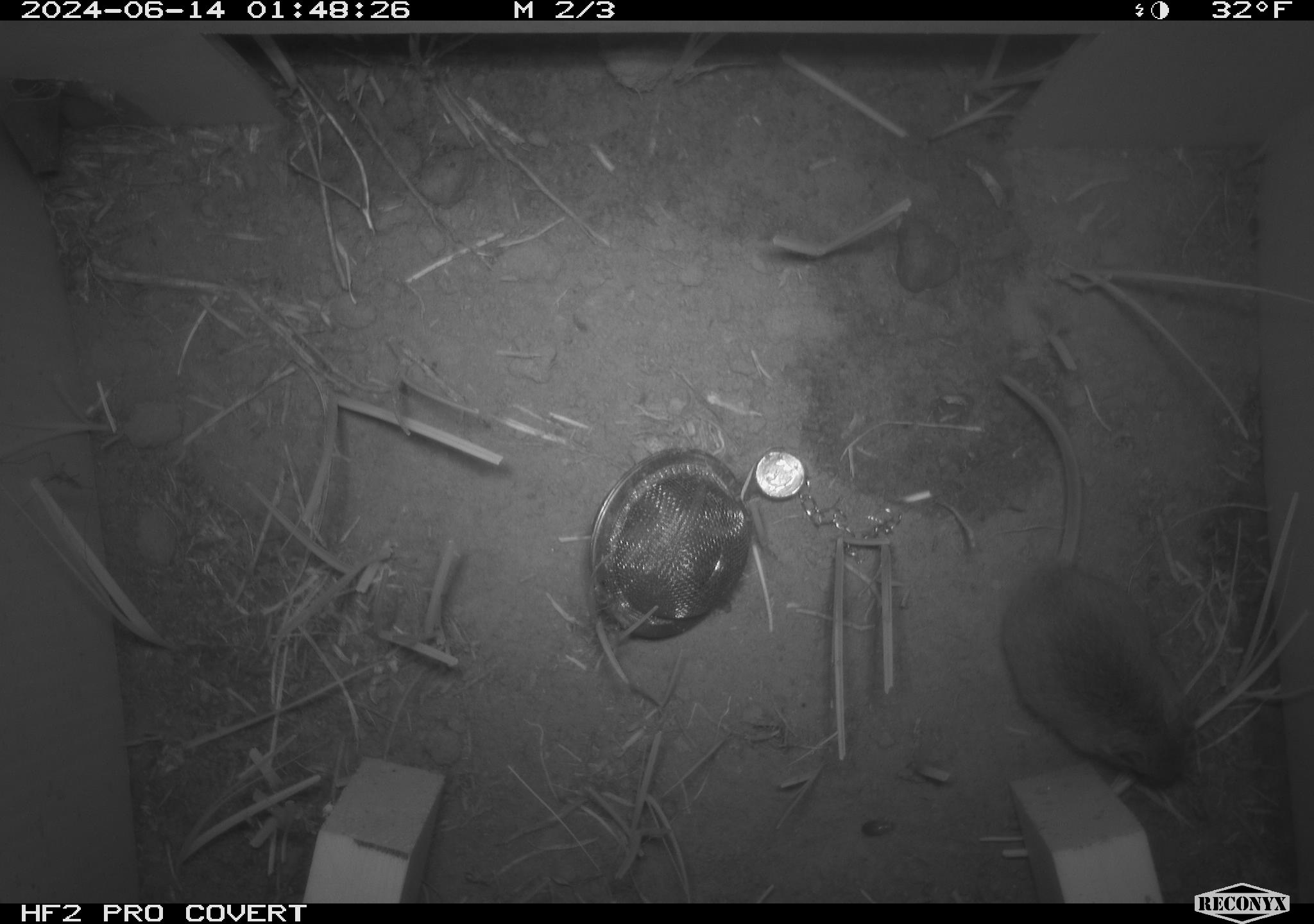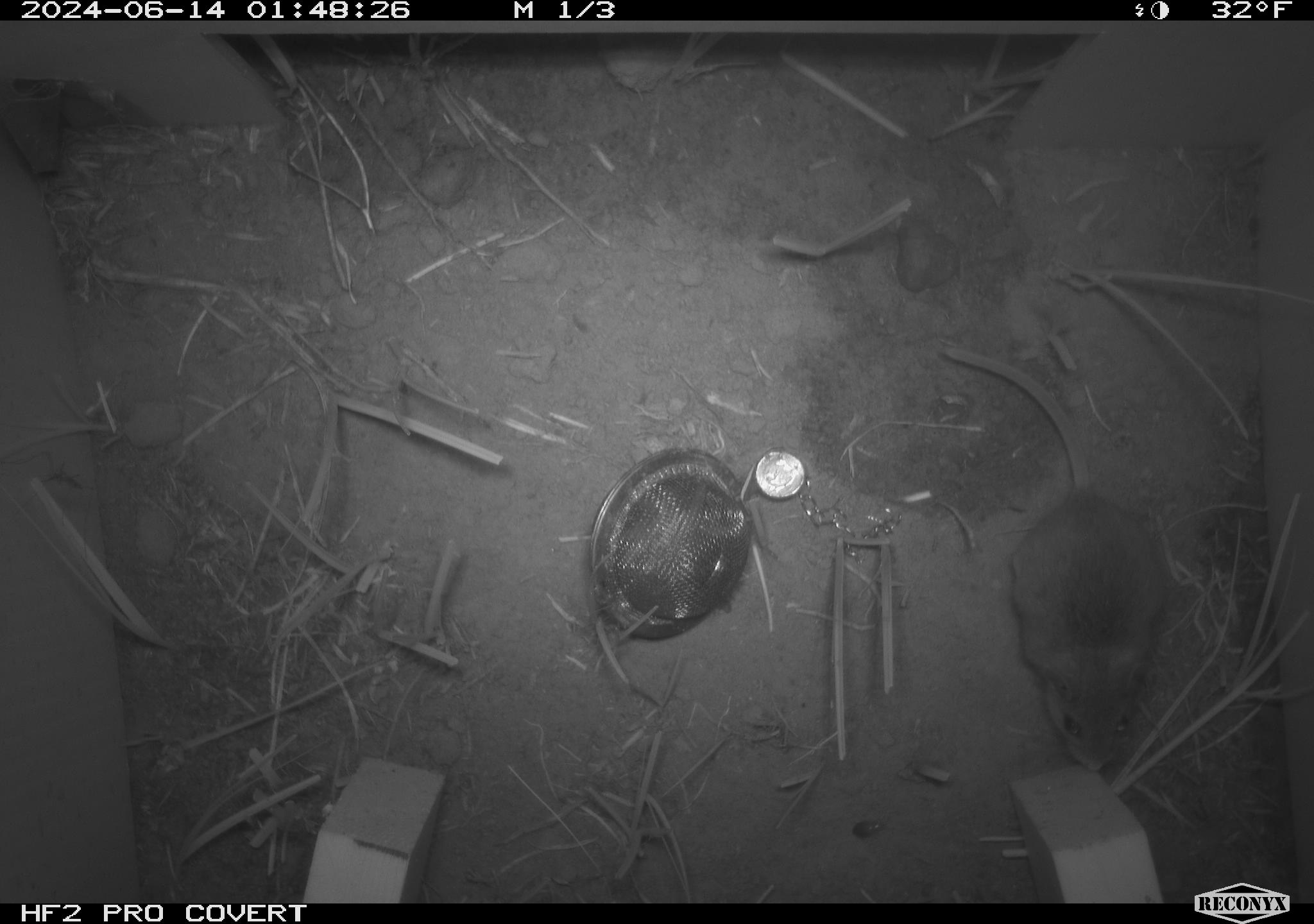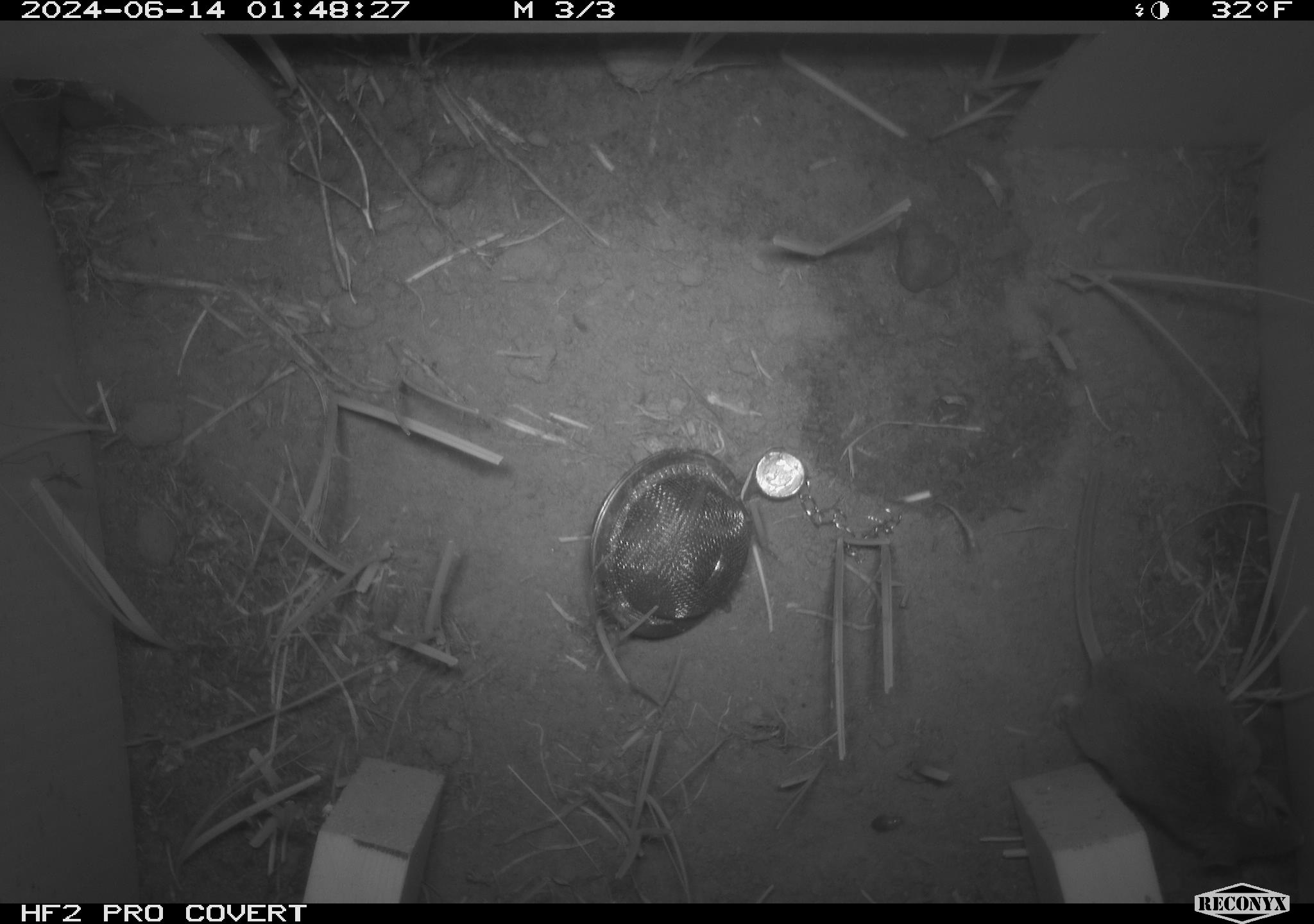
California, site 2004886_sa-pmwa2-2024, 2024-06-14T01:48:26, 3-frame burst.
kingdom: Animalia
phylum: Chordata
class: Mammalia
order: Rodentia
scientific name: Rodentia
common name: mouse species